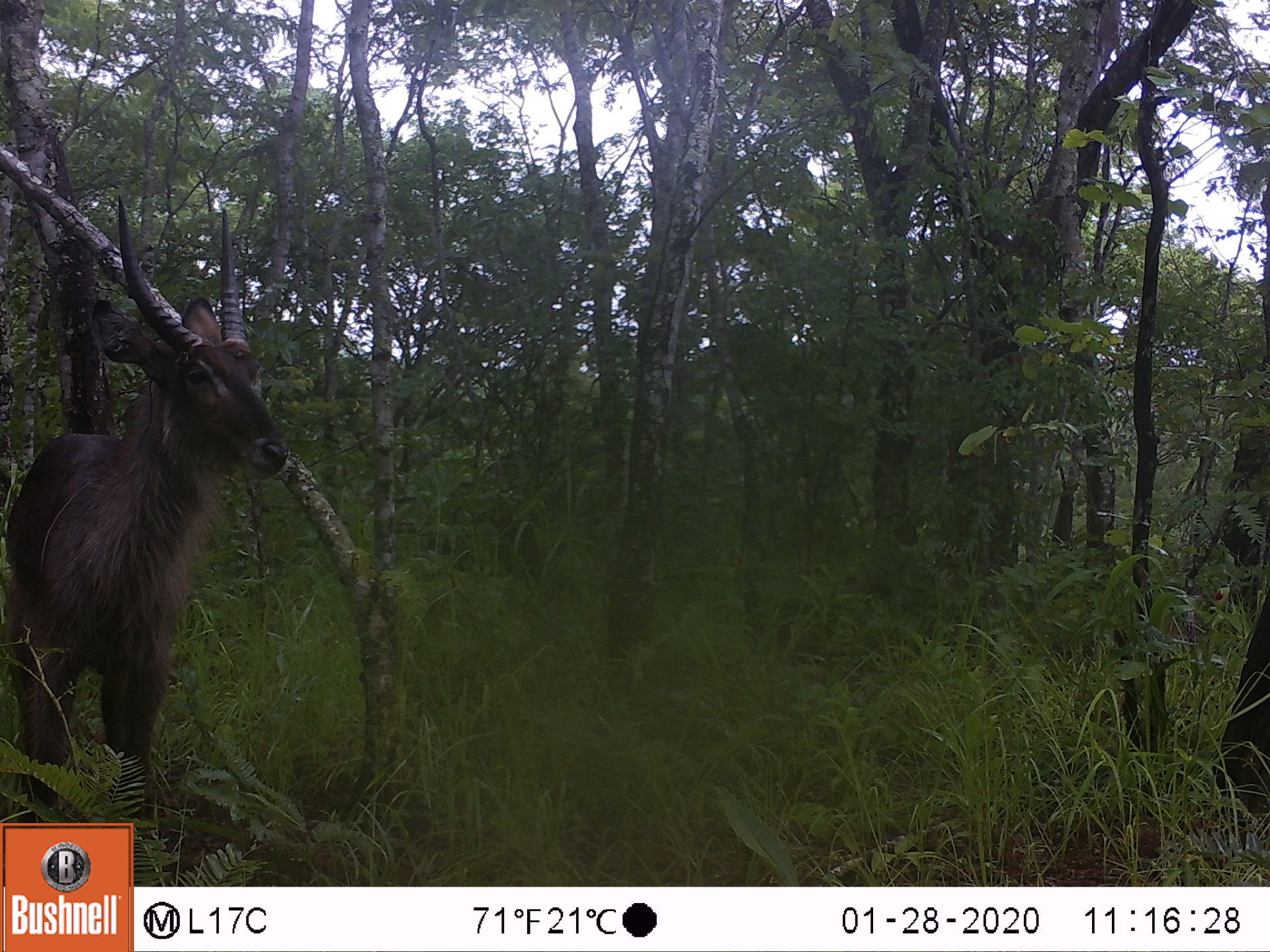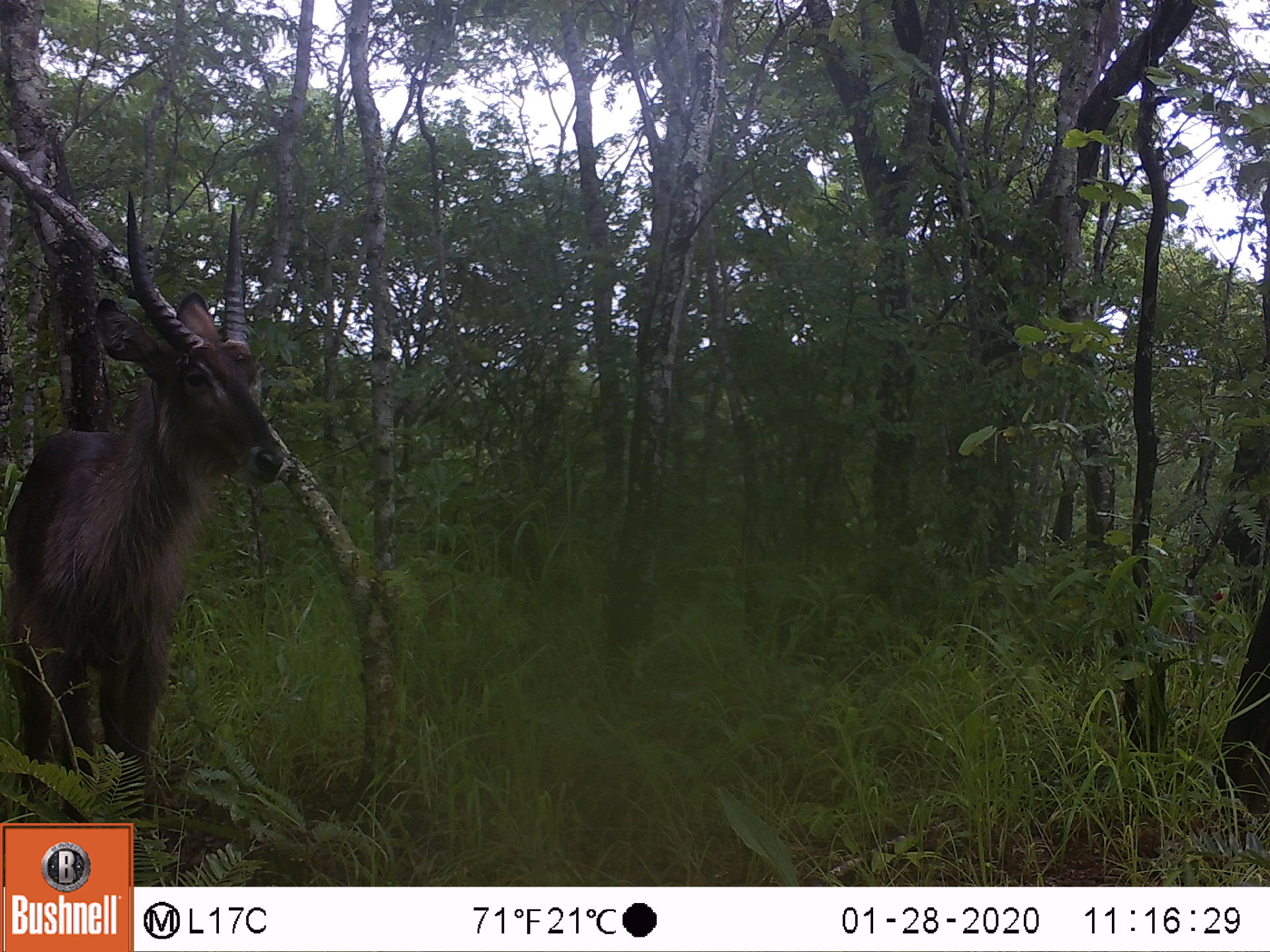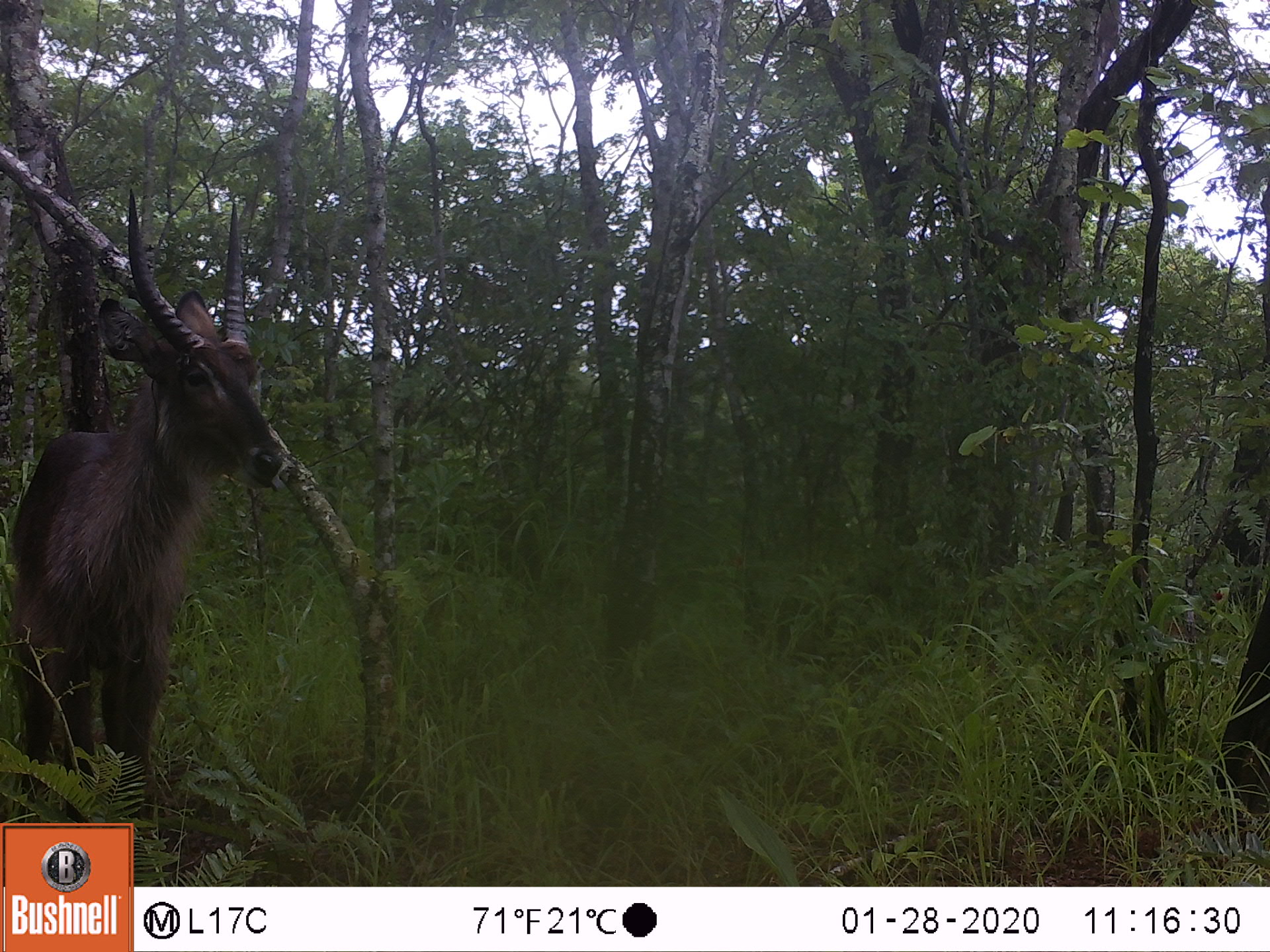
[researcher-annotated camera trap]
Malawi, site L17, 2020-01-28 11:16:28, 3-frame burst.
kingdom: Animalia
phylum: Chordata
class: Mammalia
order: Artiodactyla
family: Bovidae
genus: Kobus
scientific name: Kobus ellipsiprymnus ellipsiprymnus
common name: common waterbuck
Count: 1.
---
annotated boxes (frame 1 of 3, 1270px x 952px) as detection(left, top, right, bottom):
common waterbuck: detection(7, 203, 290, 818)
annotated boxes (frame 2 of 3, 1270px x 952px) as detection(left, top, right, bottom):
common waterbuck: detection(7, 200, 287, 816)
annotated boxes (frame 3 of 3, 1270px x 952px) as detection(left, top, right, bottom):
common waterbuck: detection(0, 200, 287, 814)